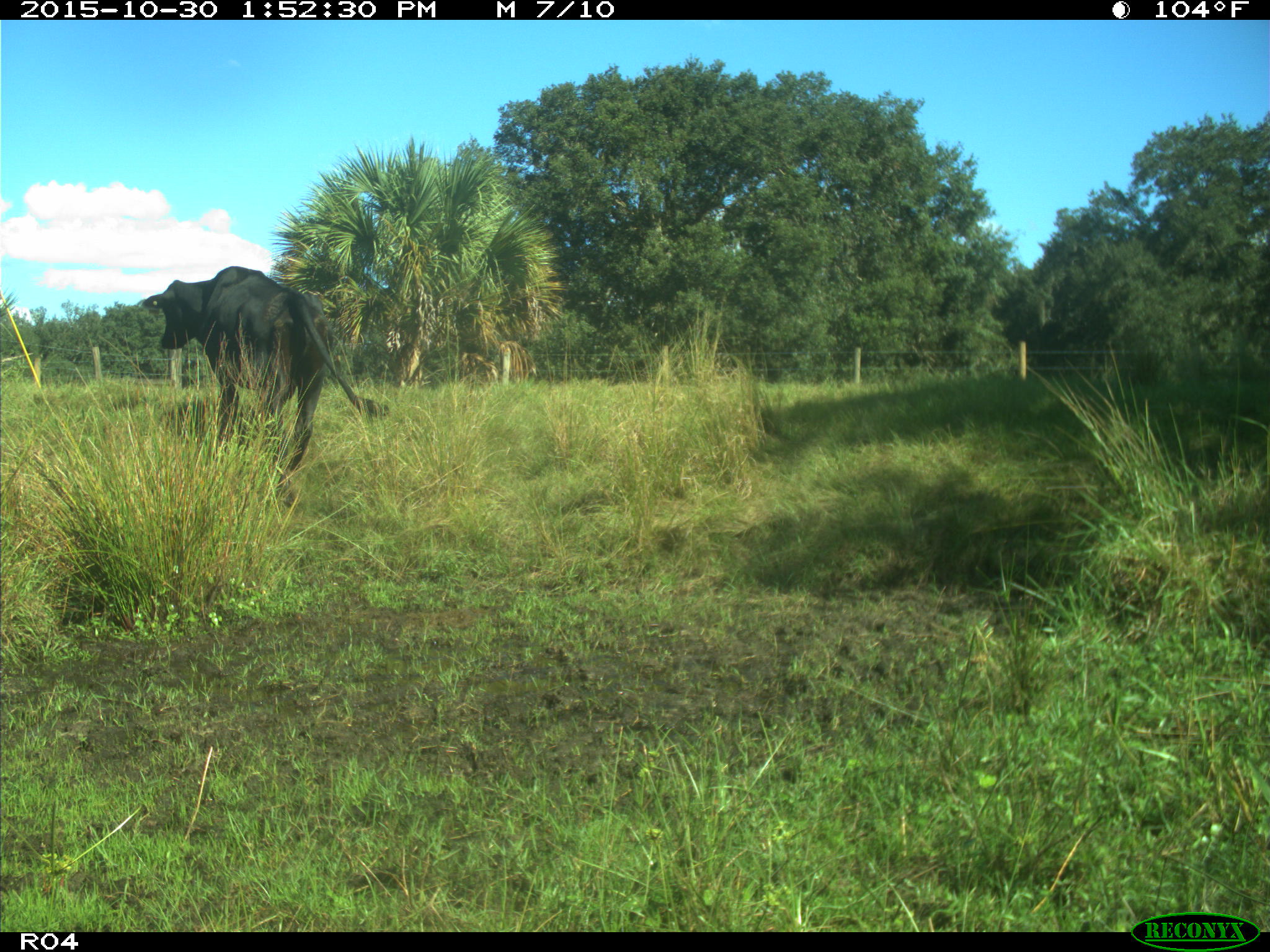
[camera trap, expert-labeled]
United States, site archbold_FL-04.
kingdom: Animalia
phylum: Chordata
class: Mammalia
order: Artiodactyla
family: Bovidae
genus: Bos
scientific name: Bos taurus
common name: domestic cow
Bos taurus (domestic cow).